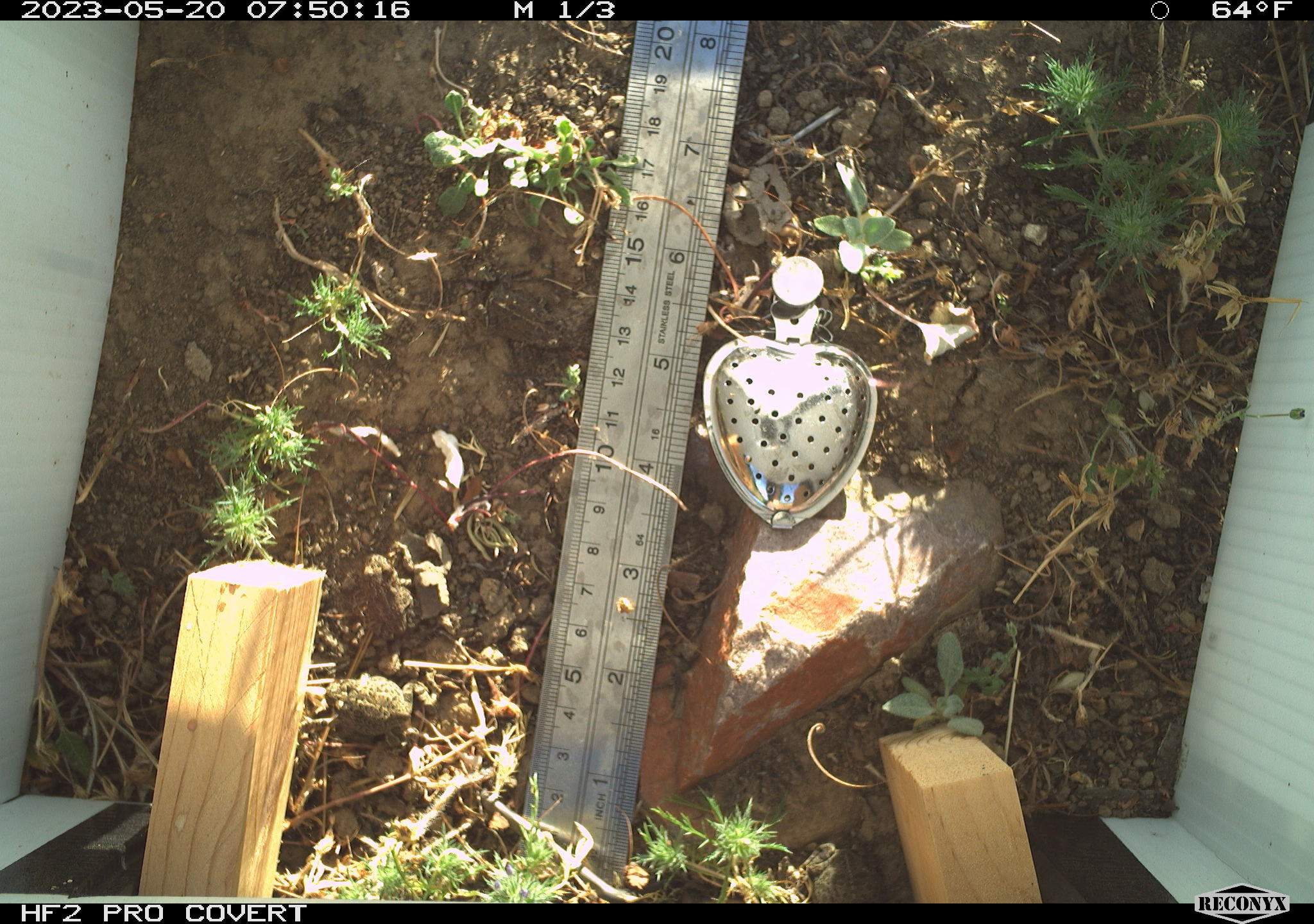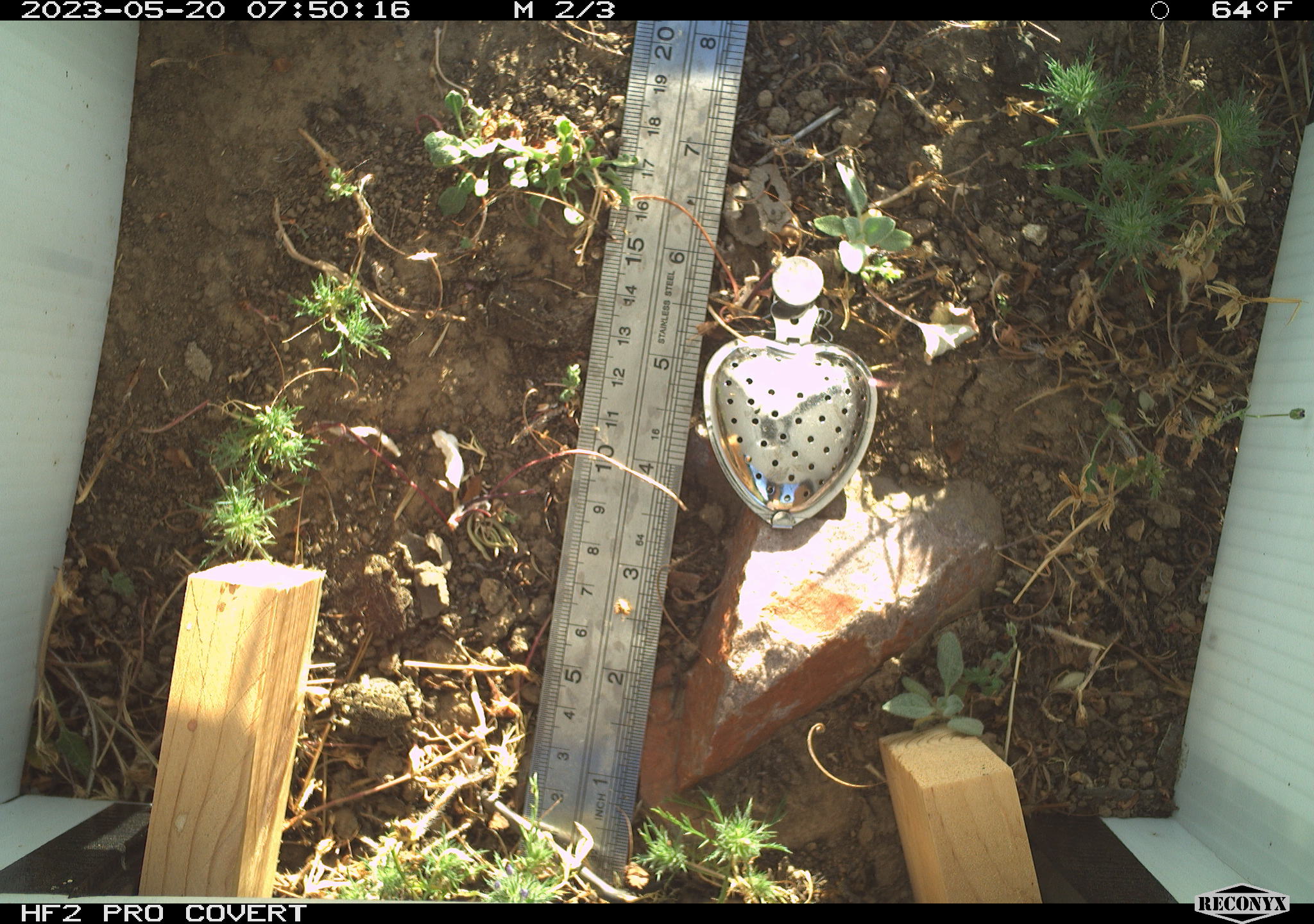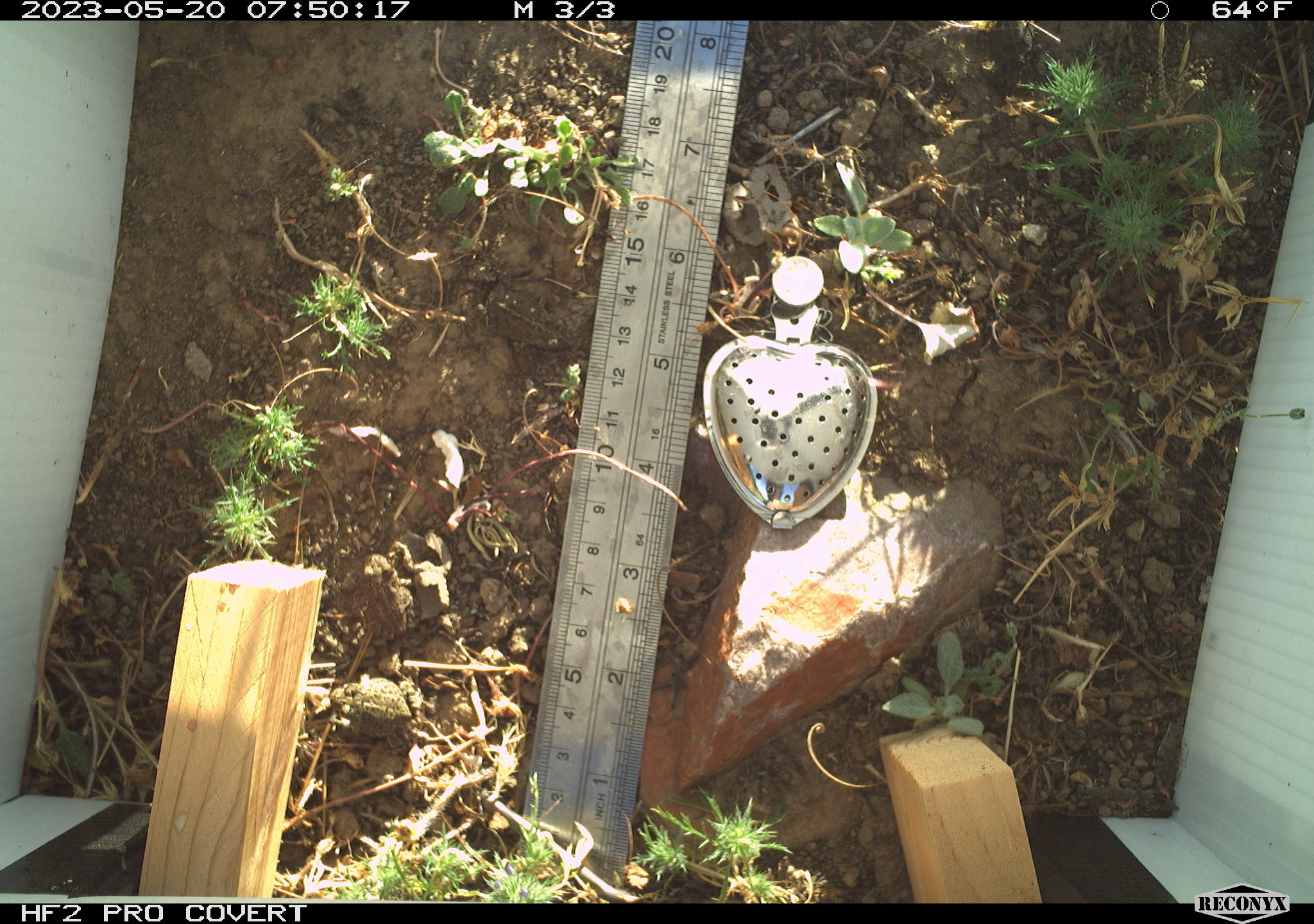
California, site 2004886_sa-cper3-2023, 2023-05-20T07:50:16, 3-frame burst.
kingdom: Animalia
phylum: Chordata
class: Amphibia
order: Anura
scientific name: Anura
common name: frogs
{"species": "frogs (Anura)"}